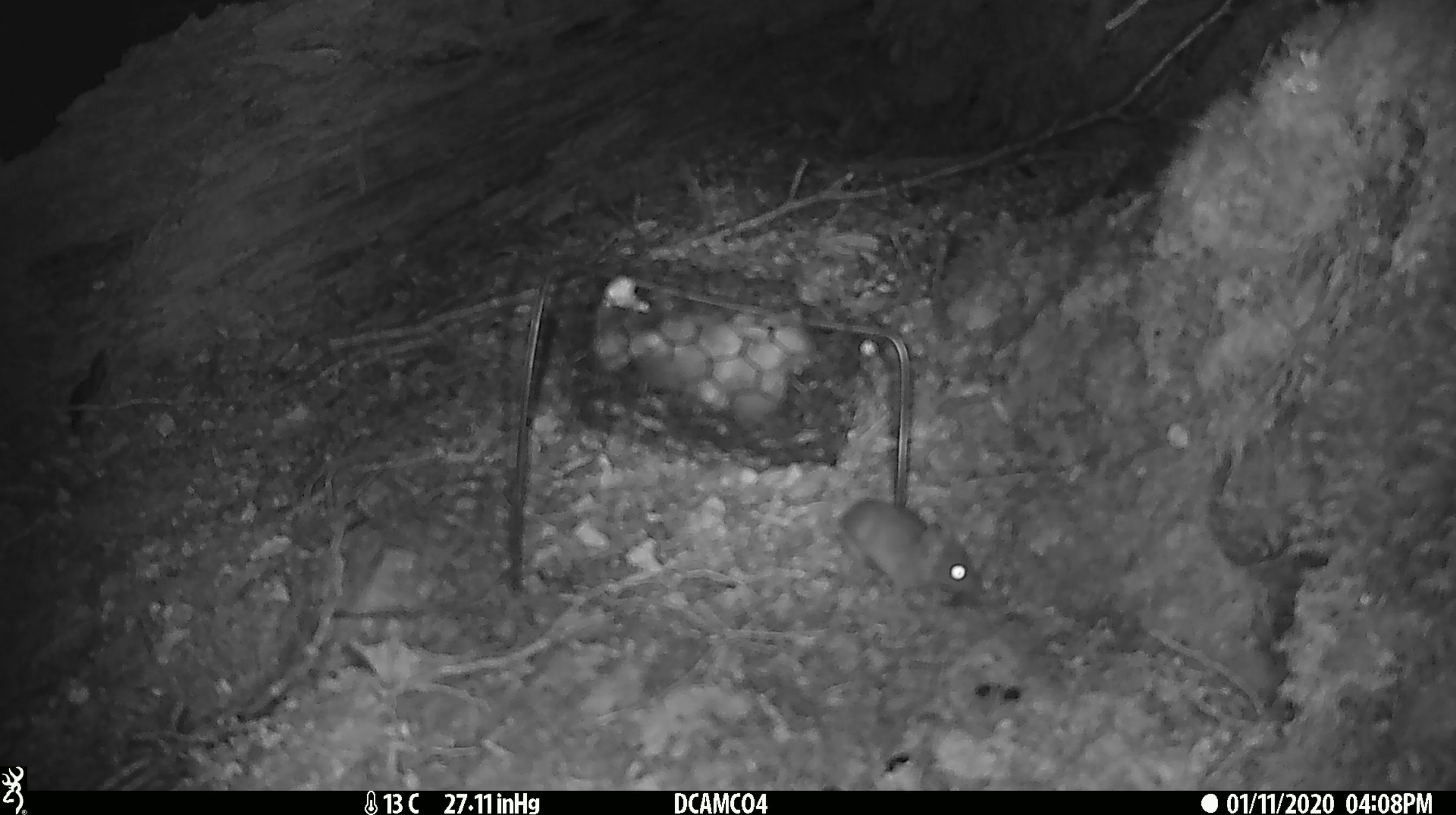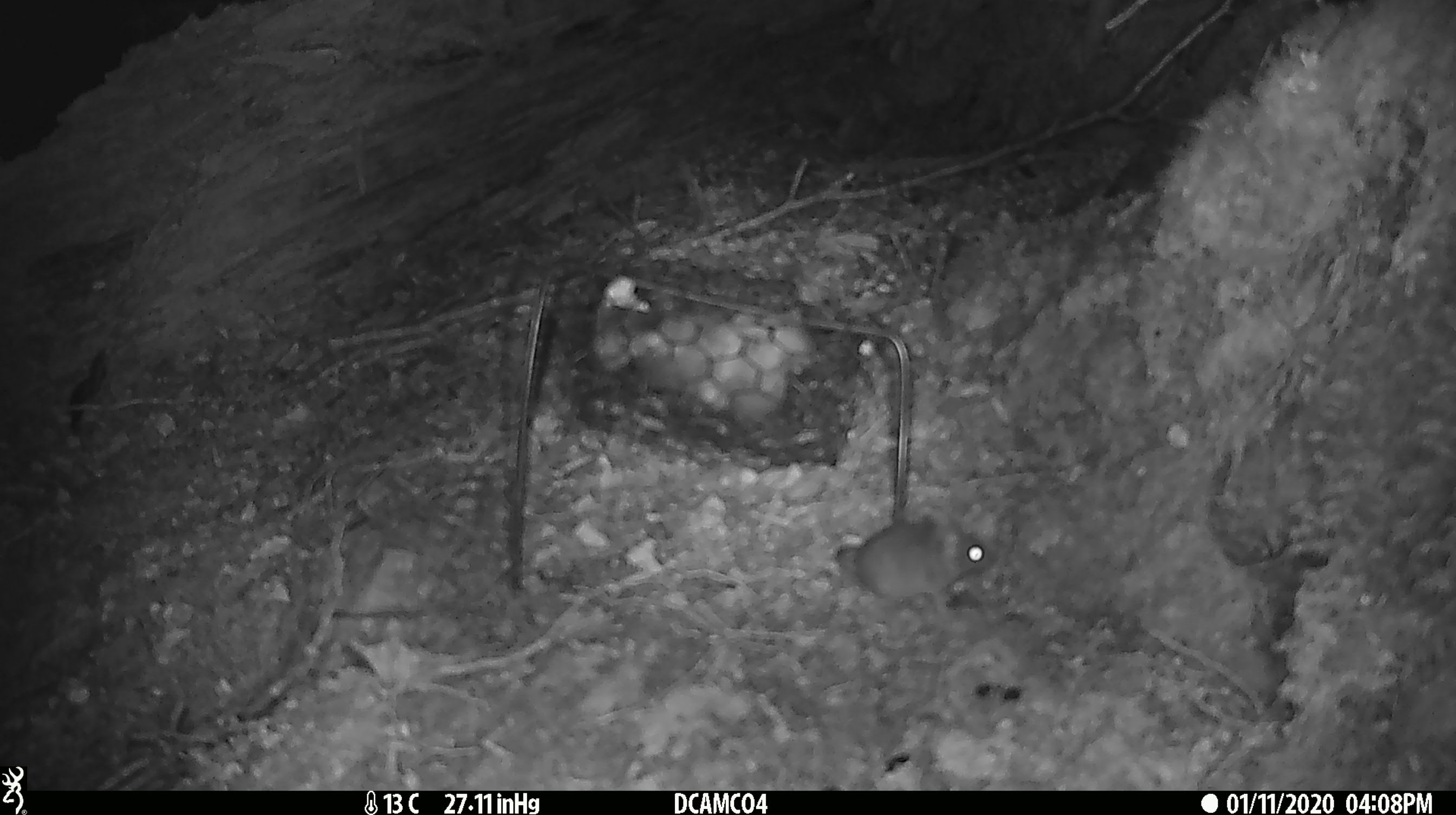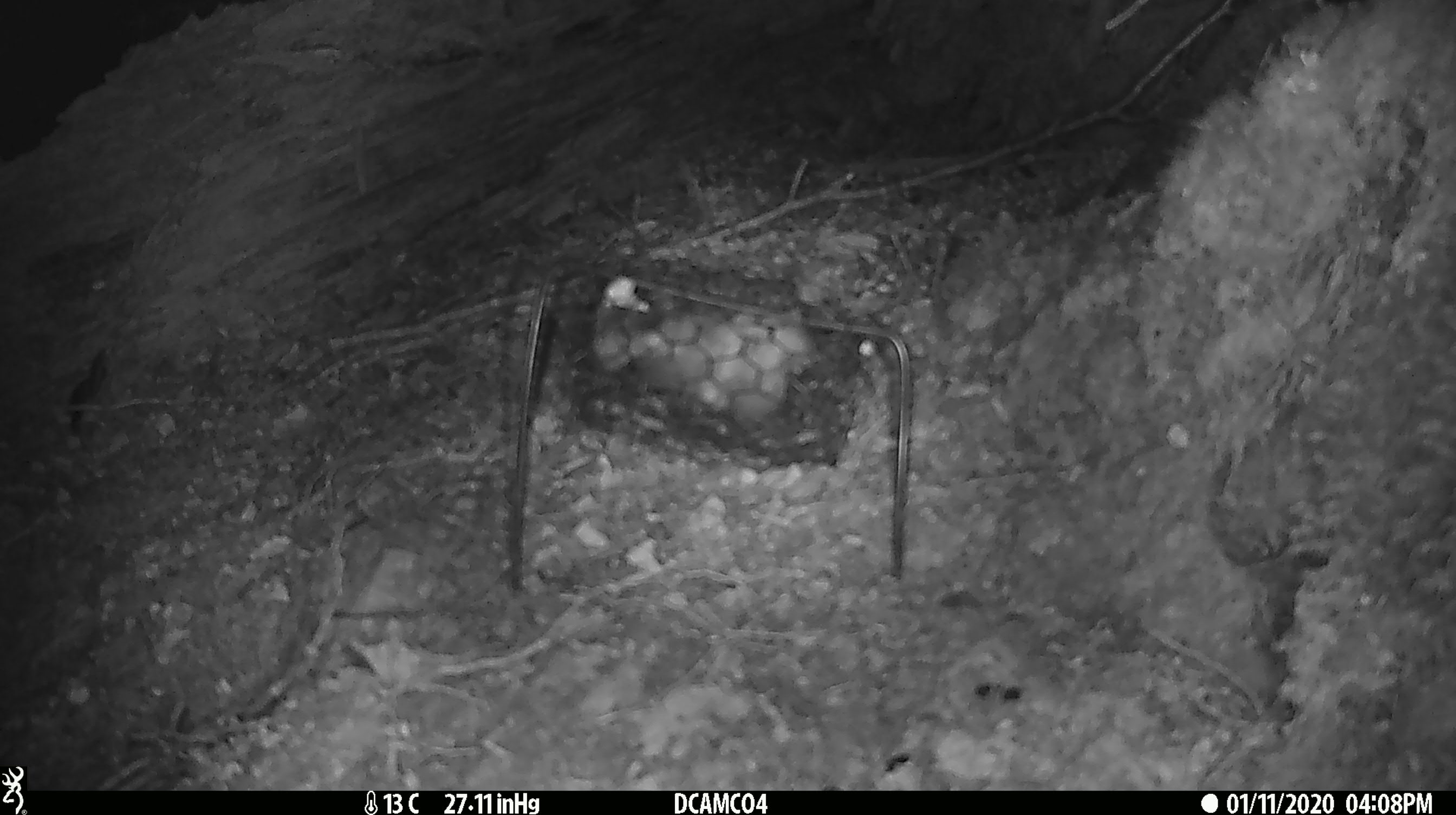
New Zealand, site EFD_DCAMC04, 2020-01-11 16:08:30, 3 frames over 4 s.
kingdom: Animalia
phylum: Chordata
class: Mammalia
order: Rodentia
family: Muridae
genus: Mus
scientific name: Mus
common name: mouse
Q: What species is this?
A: Mouse (Mus).